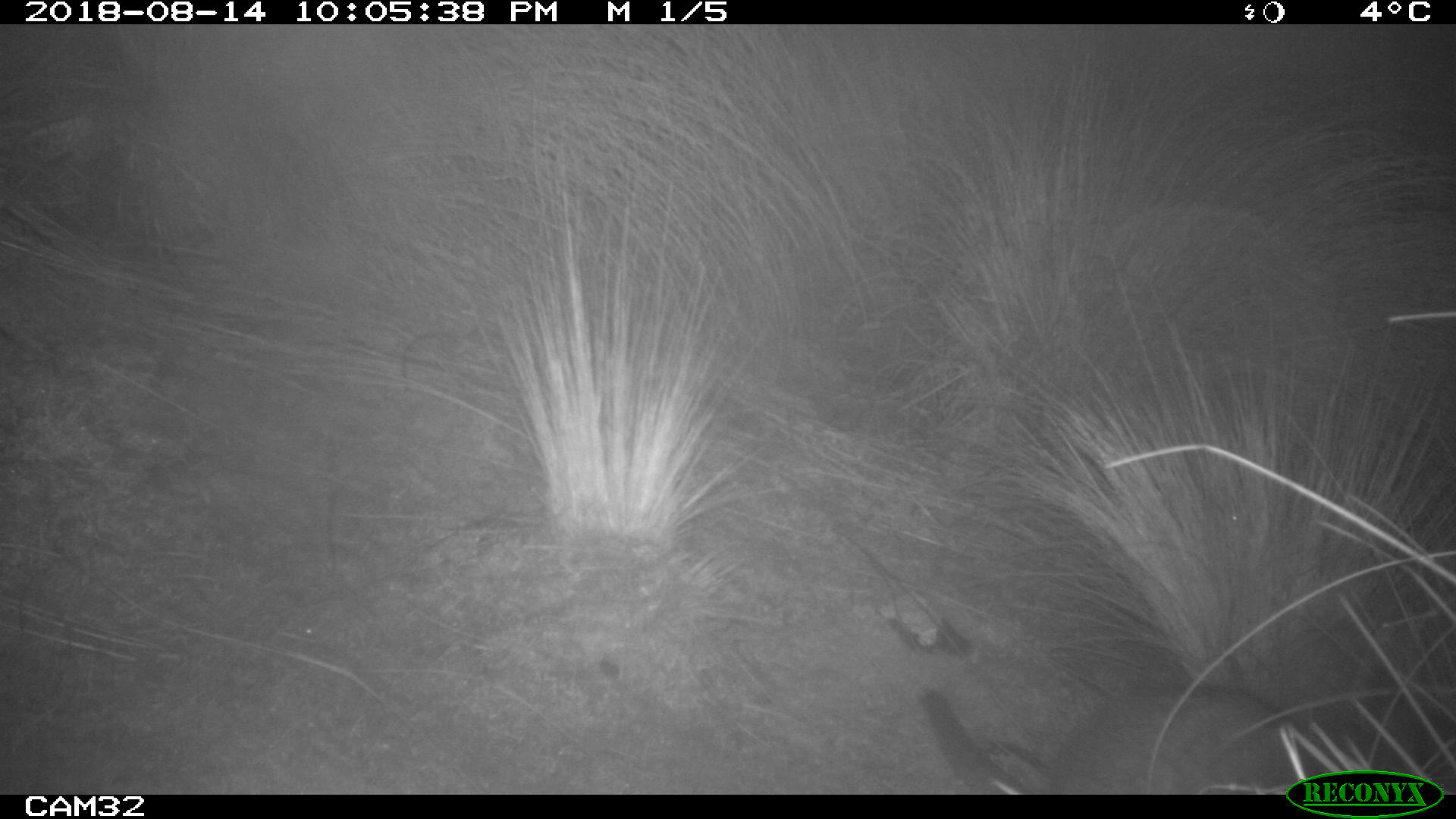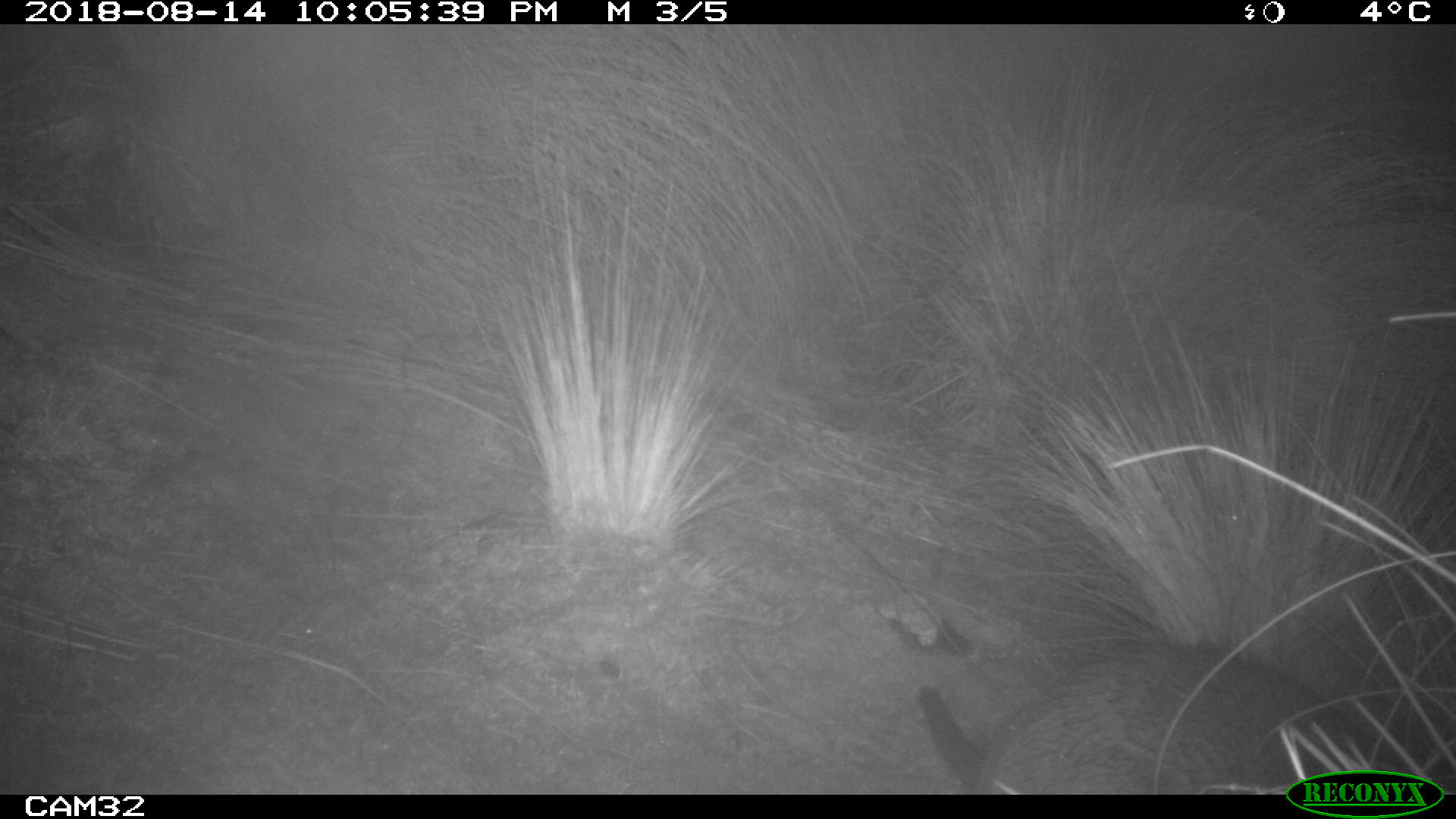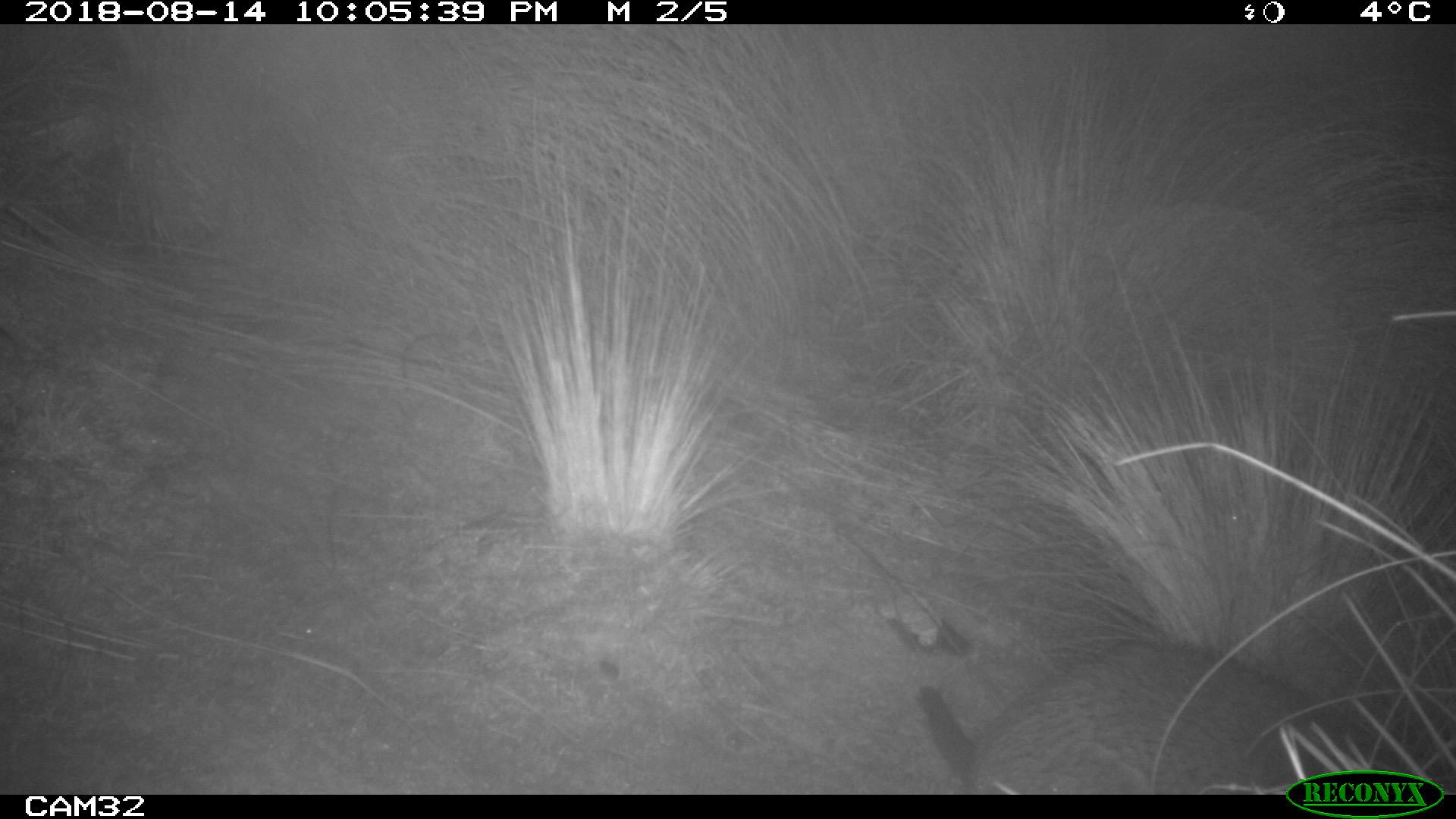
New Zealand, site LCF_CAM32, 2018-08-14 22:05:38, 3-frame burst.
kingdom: Animalia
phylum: Chordata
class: Mammalia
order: Diprotodontia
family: Macropodidae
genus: Notamacropus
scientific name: Notamacropus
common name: wallaby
Wallaby (Notamacropus).